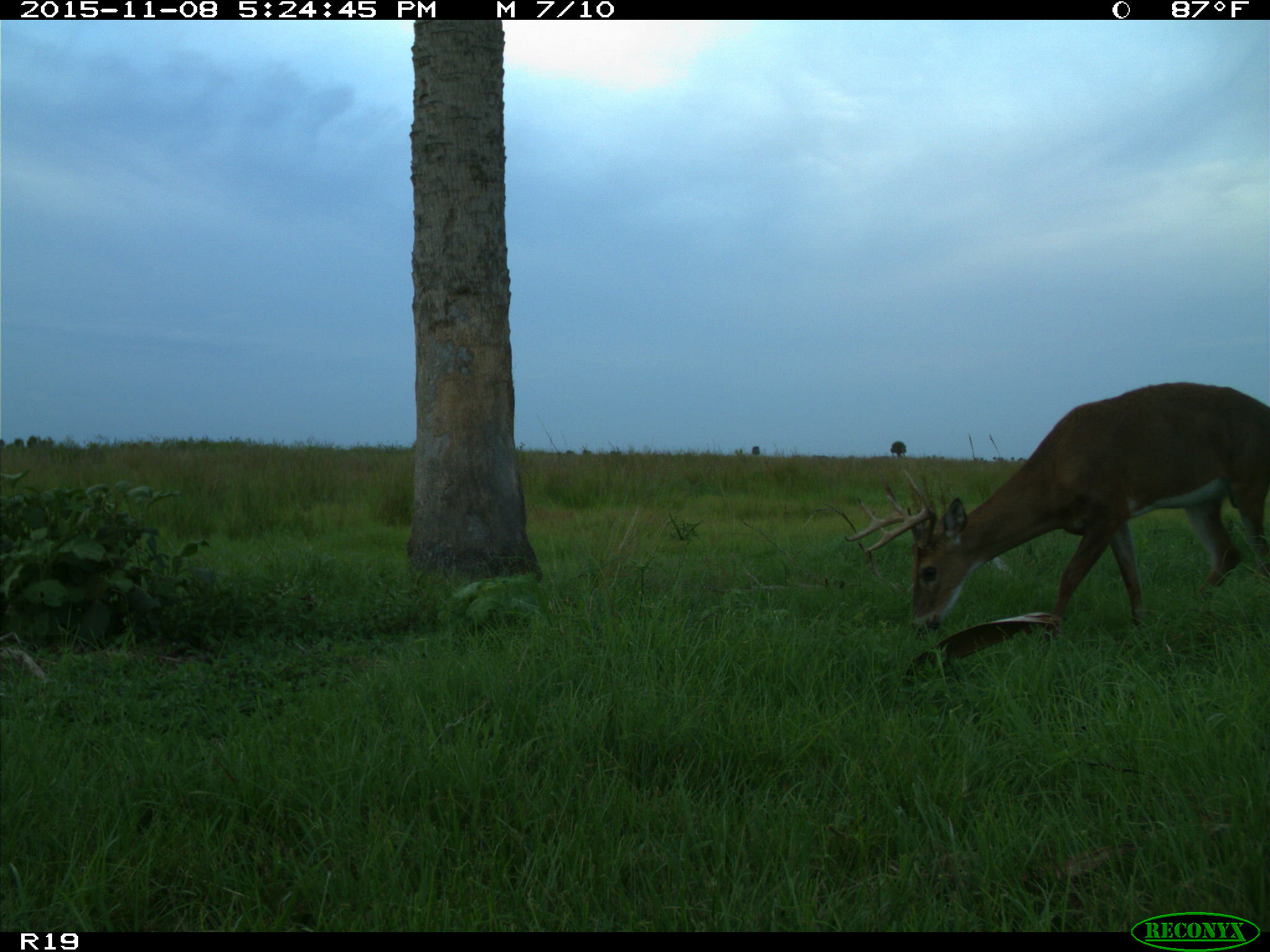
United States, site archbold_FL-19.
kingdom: Animalia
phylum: Chordata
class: Mammalia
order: Artiodactyla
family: Cervidae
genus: Odocoileus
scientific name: Odocoileus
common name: deer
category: unidentified deer